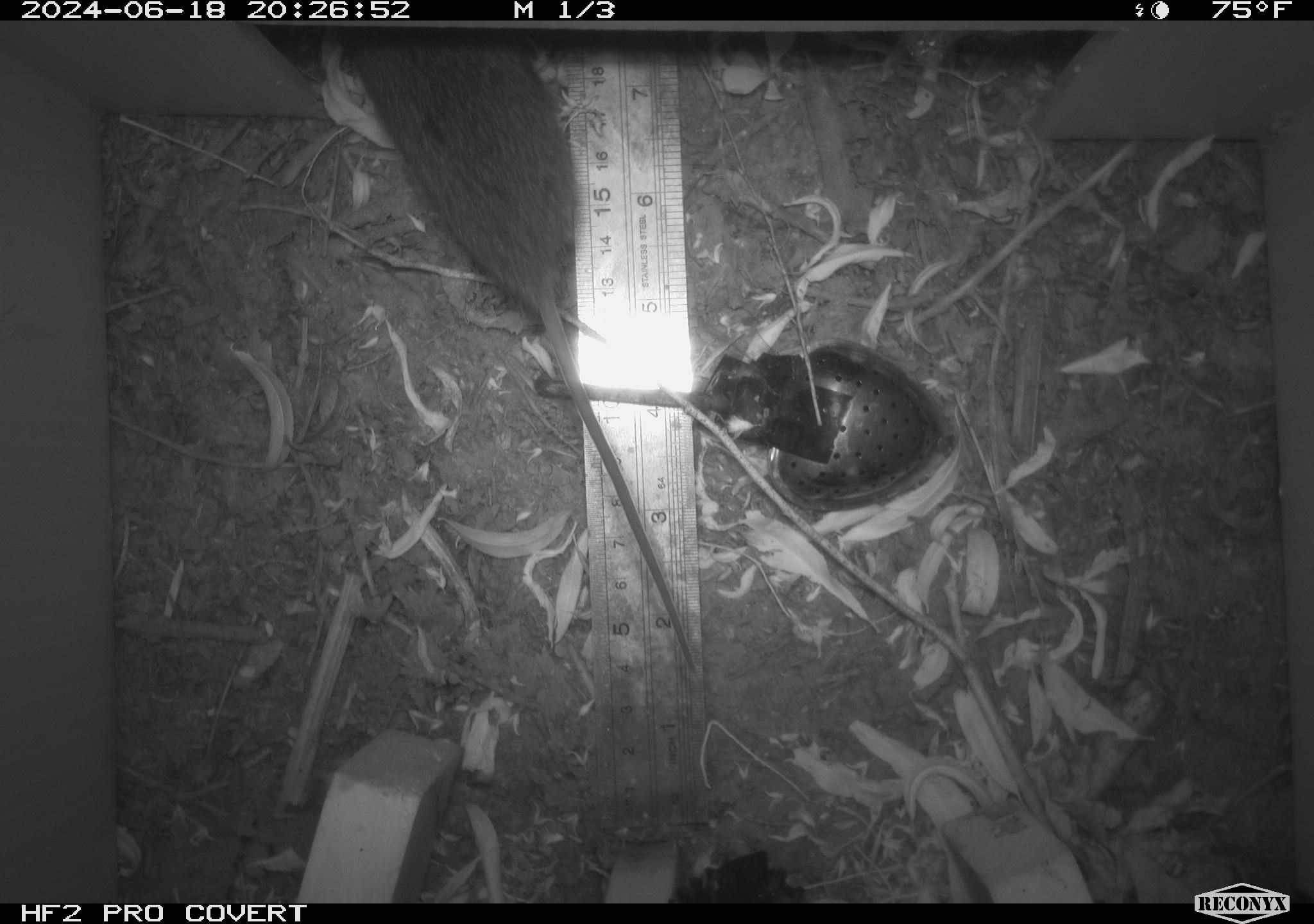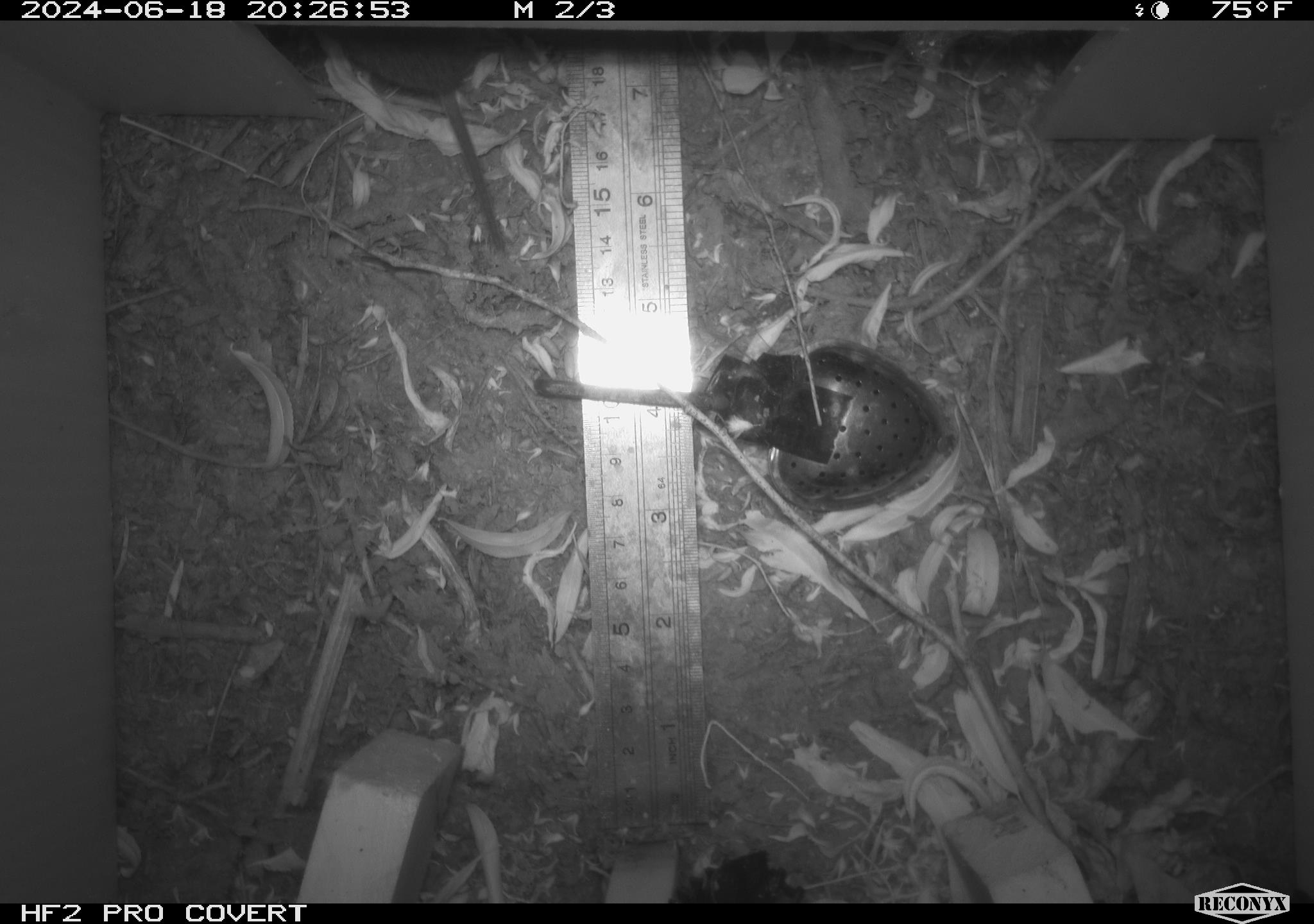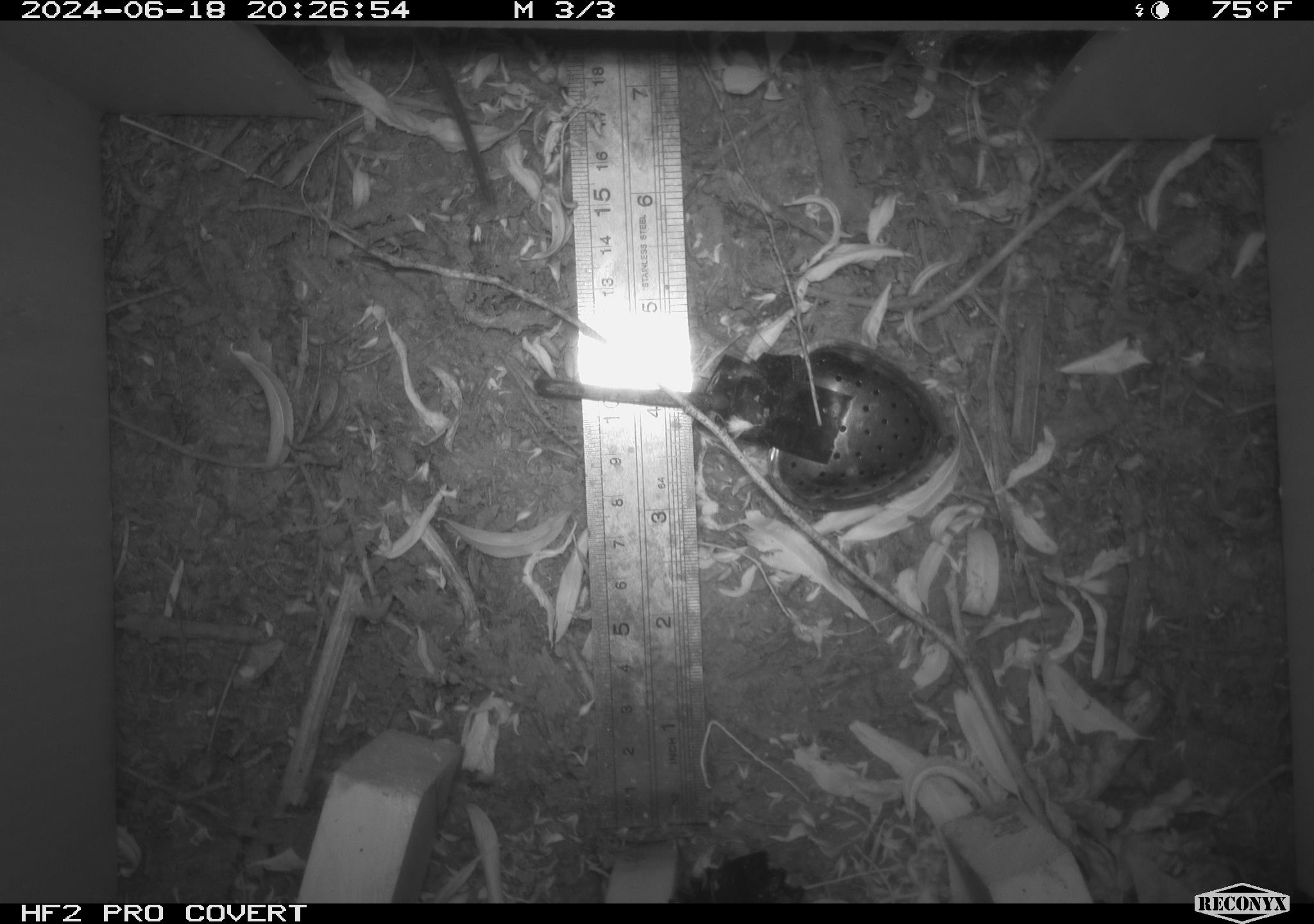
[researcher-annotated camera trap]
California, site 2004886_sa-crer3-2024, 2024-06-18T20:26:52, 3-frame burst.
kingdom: Animalia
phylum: Chordata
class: Mammalia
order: Rodentia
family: Cricetidae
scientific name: Arvicolinae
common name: voles, lemmings, and muskrats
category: arvicolinae subfamily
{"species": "arvicolinae subfamily (voles, lemmings, and muskrats) (Arvicolinae)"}